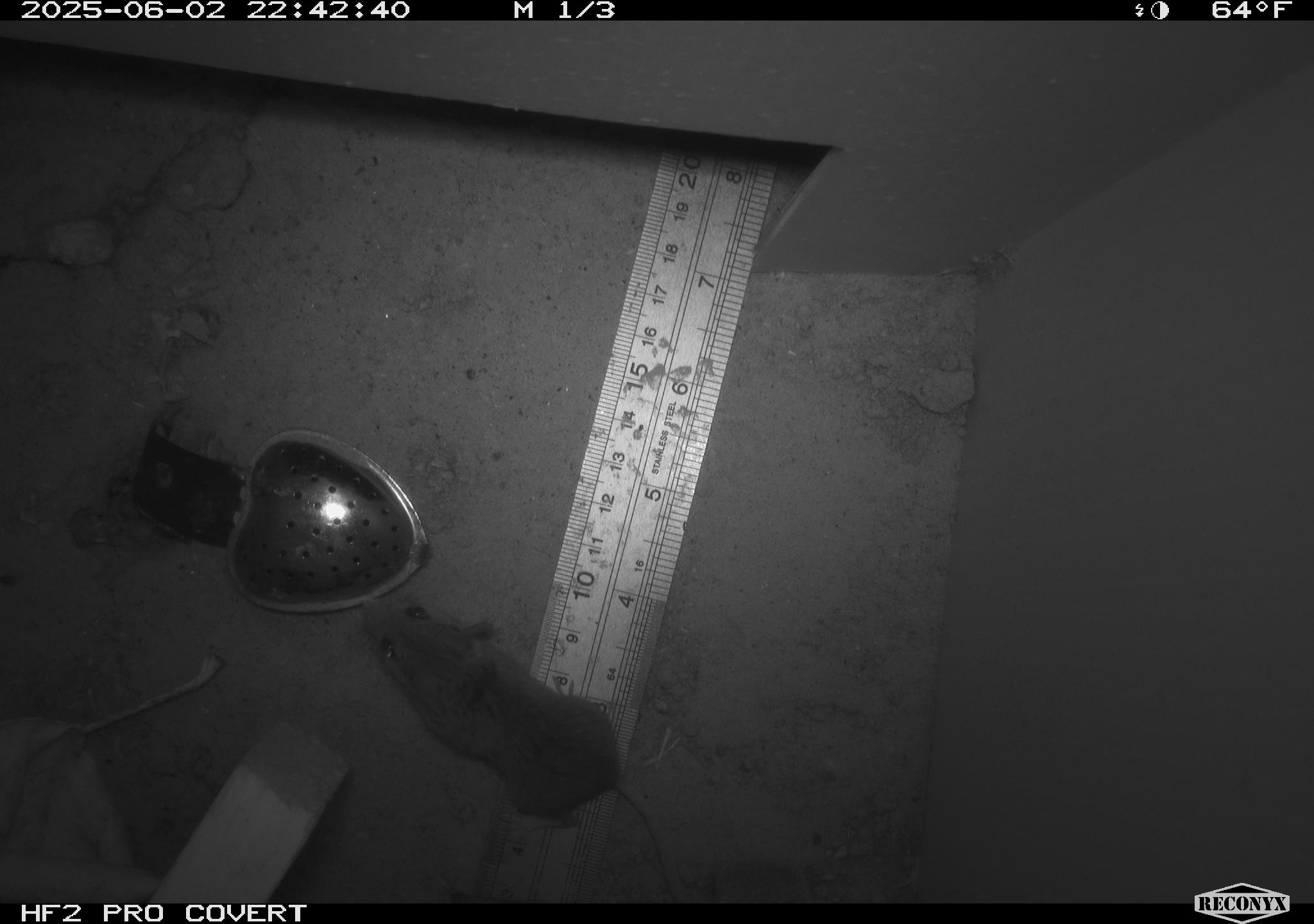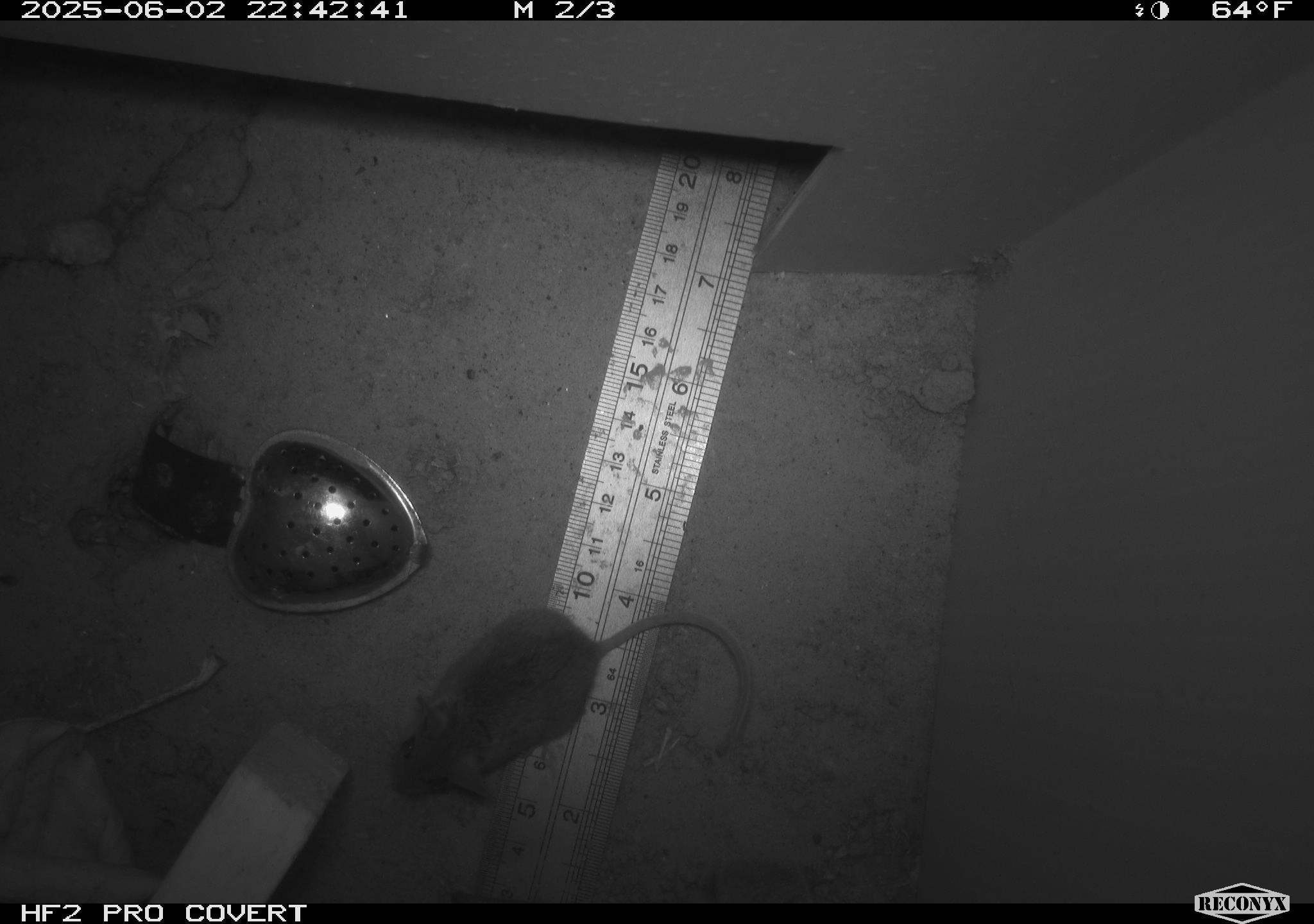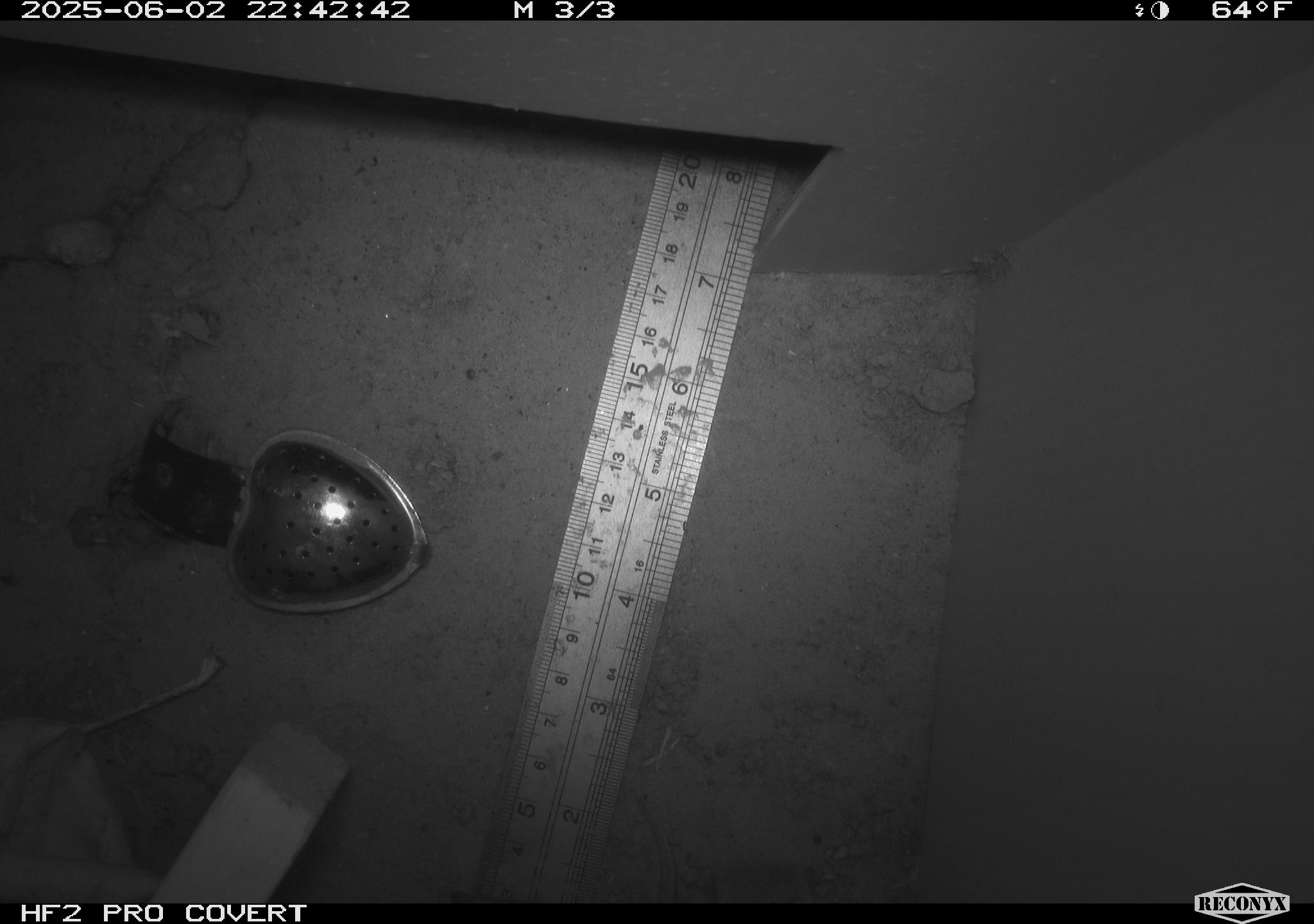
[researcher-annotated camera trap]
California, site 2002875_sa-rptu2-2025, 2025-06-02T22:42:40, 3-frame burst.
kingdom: Animalia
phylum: Chordata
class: Mammalia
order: Rodentia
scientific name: Rodentia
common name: mouse species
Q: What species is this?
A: Mouse species (Rodentia).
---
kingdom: Animalia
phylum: Chordata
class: Mammalia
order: Rodentia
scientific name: Rodentia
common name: rodent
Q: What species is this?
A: Rodent (Rodentia).